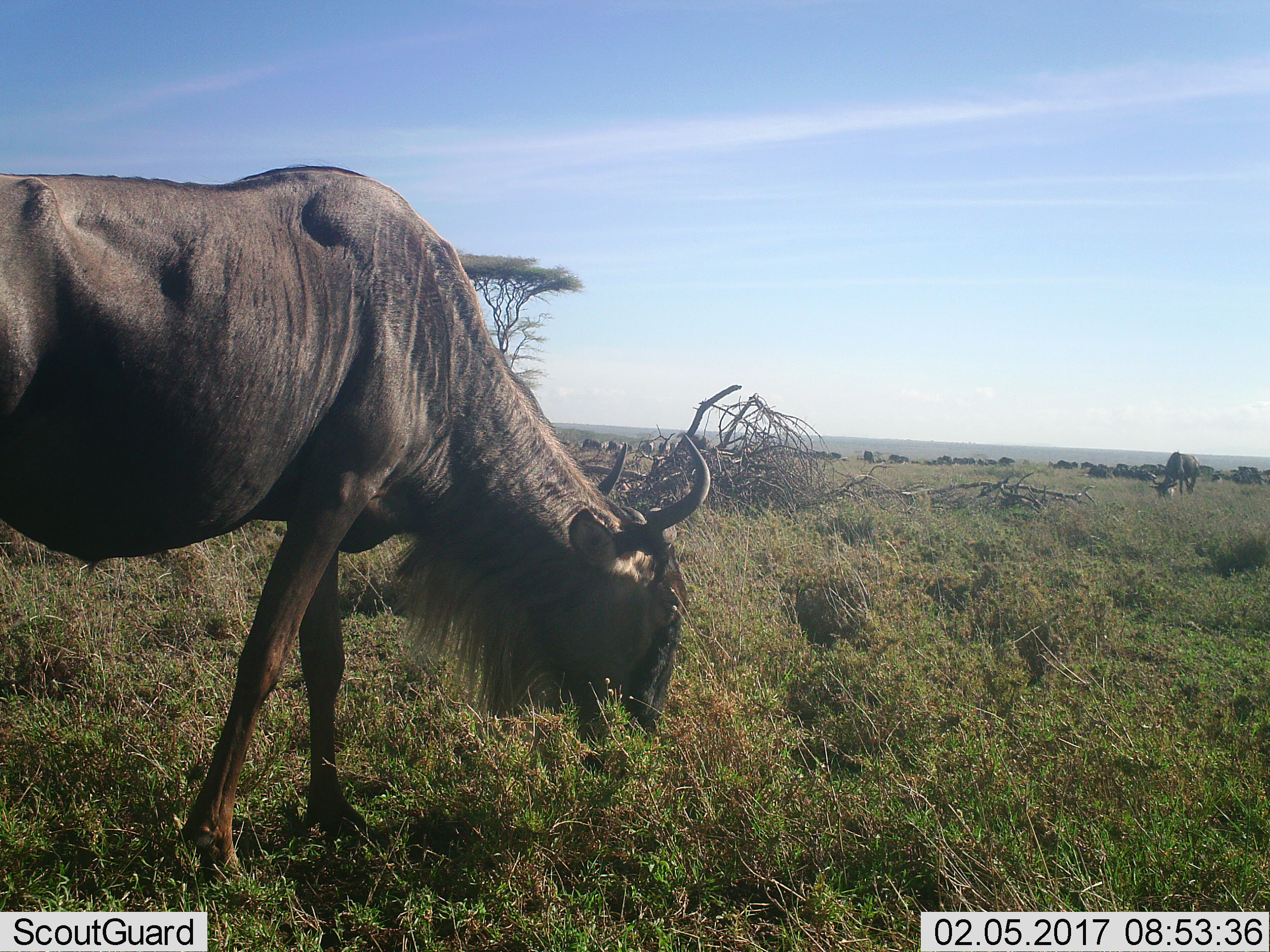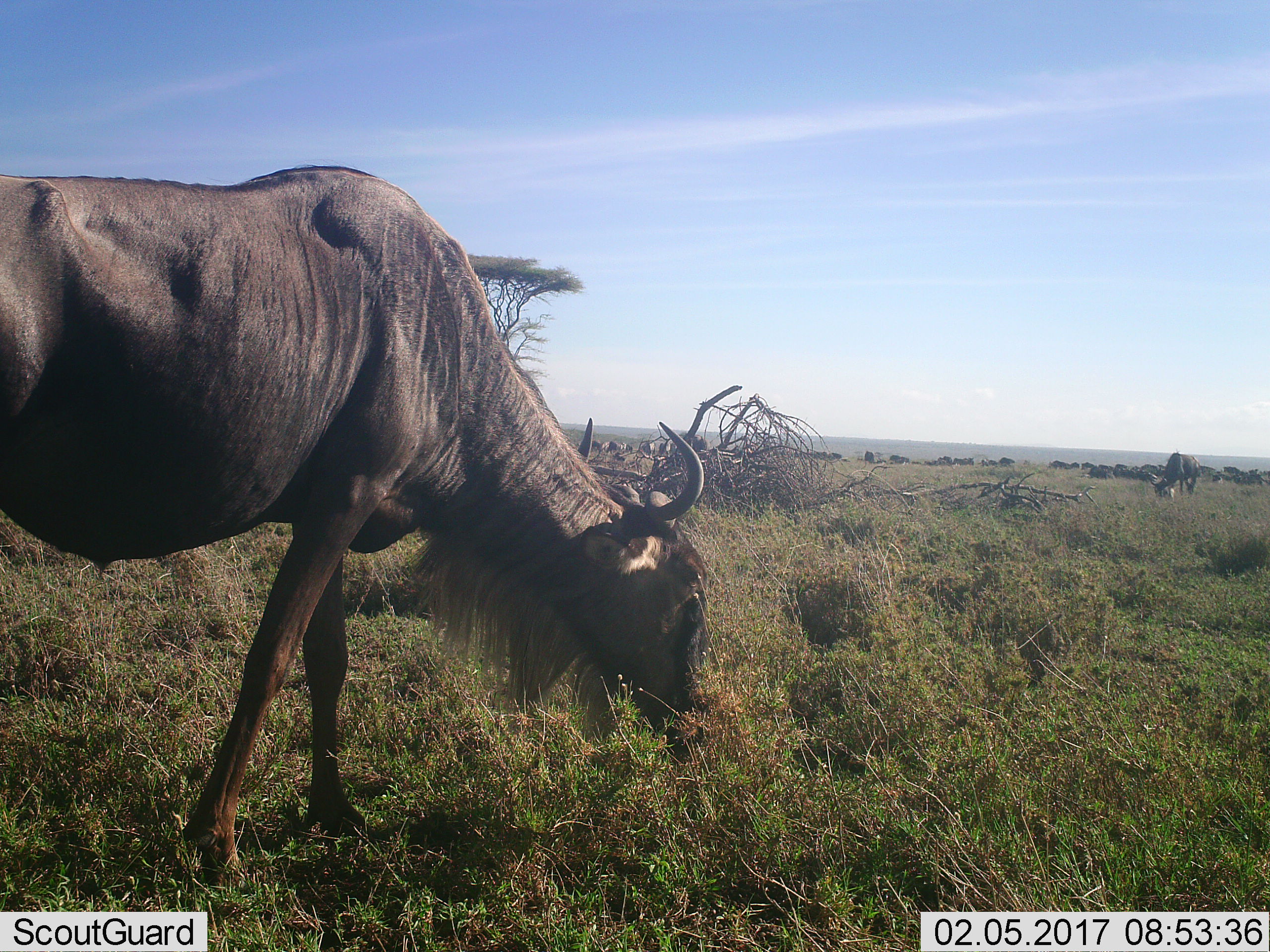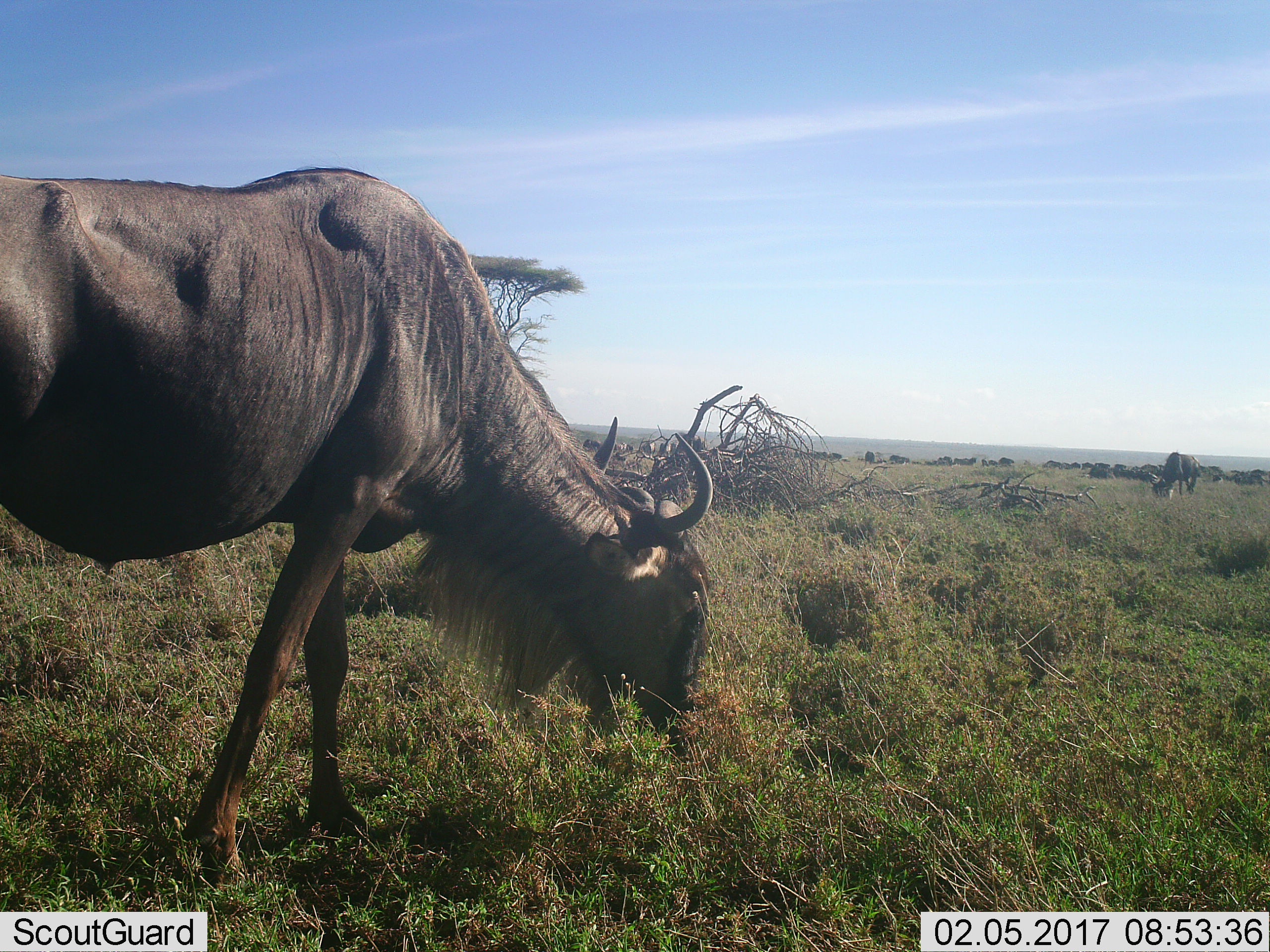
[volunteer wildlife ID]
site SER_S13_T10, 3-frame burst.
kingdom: Animalia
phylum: Chordata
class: Mammalia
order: Artiodactyla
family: Bovidae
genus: Connochaetes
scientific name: Connochaetes taurinus taurinus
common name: blue wildebeest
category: wildebeestblue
Wildebeestblue (blue wildebeest) (Connochaetes taurinus taurinus), count 11-50. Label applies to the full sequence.